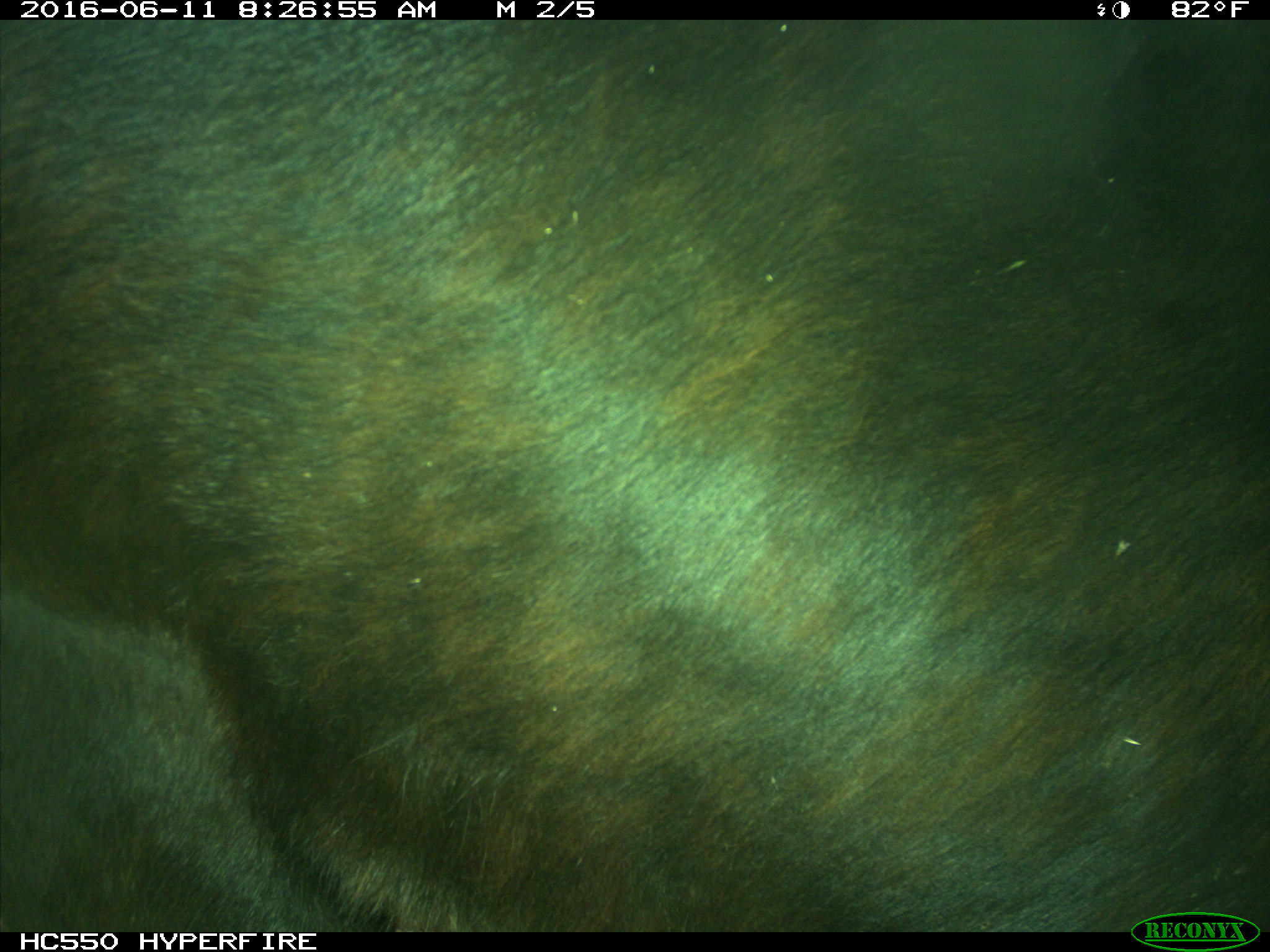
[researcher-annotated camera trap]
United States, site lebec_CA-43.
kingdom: Animalia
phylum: Chordata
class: Mammalia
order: Artiodactyla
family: Bovidae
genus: Bos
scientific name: Bos taurus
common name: domestic cow